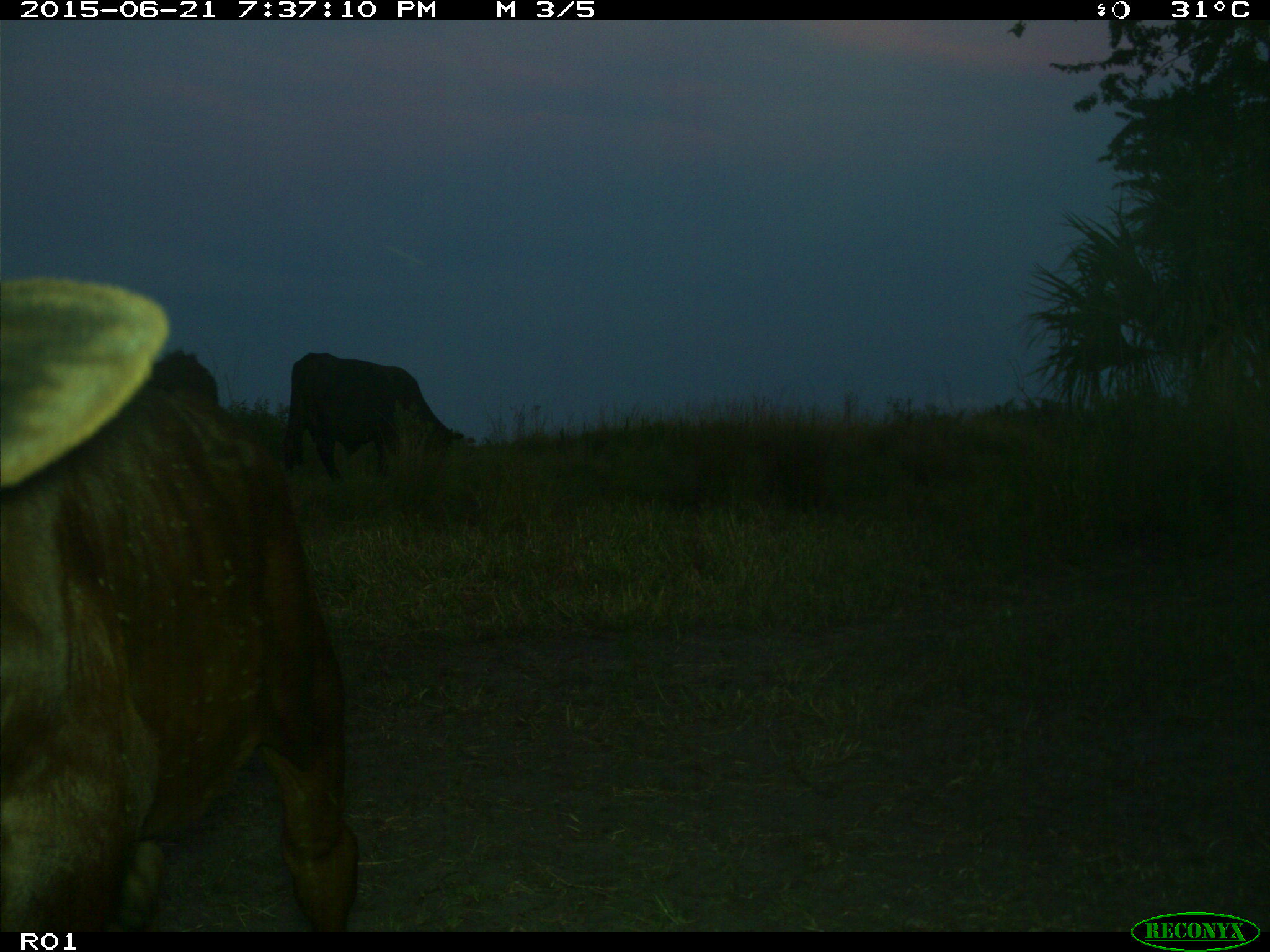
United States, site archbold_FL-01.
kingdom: Animalia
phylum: Chordata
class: Mammalia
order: Artiodactyla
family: Bovidae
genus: Bos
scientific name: Bos taurus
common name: domestic cow